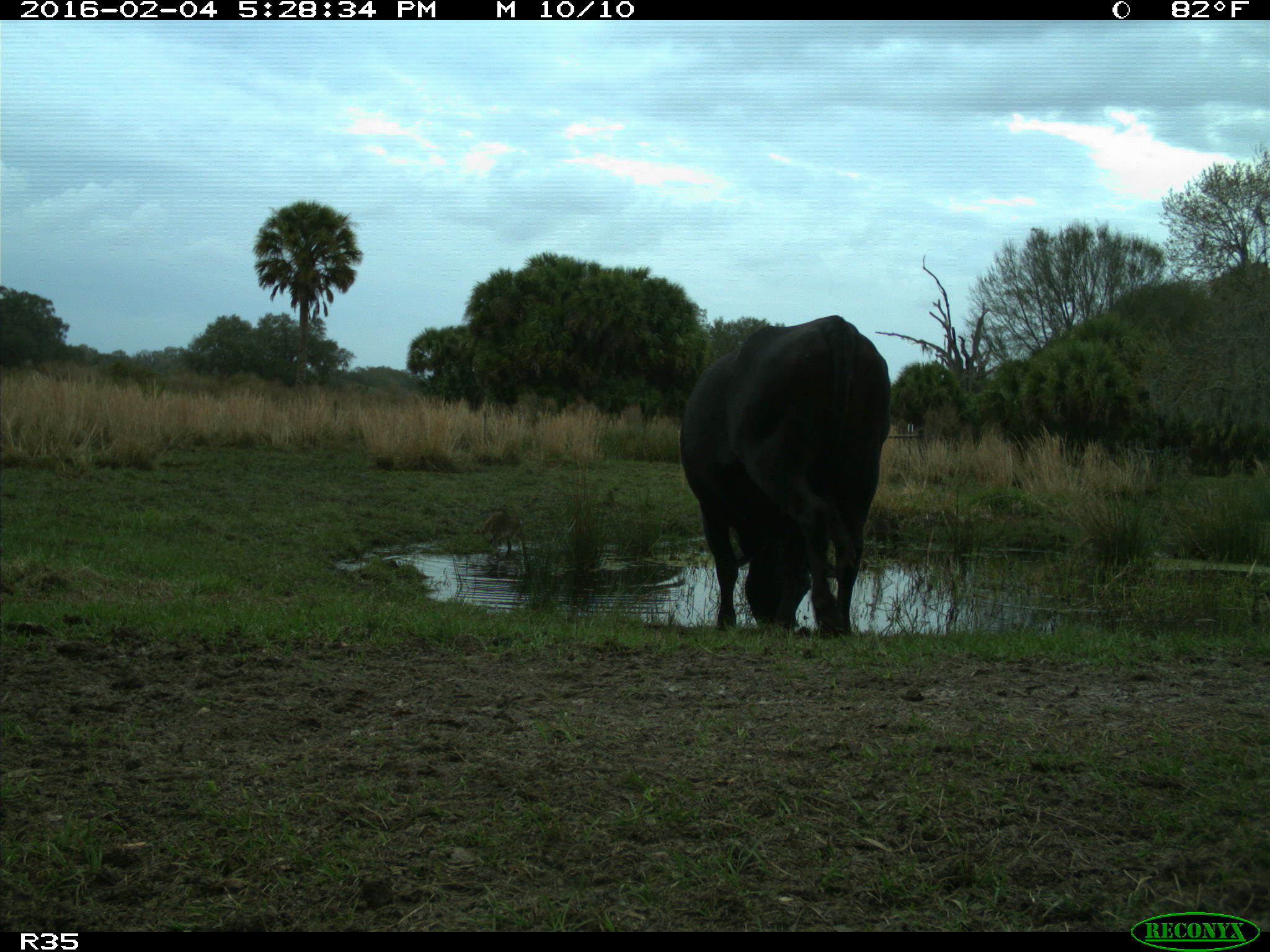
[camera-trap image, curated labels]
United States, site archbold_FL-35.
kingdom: Animalia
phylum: Chordata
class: Mammalia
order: Artiodactyla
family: Bovidae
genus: Bos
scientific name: Bos taurus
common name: domestic cow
Bos taurus (domestic cow).